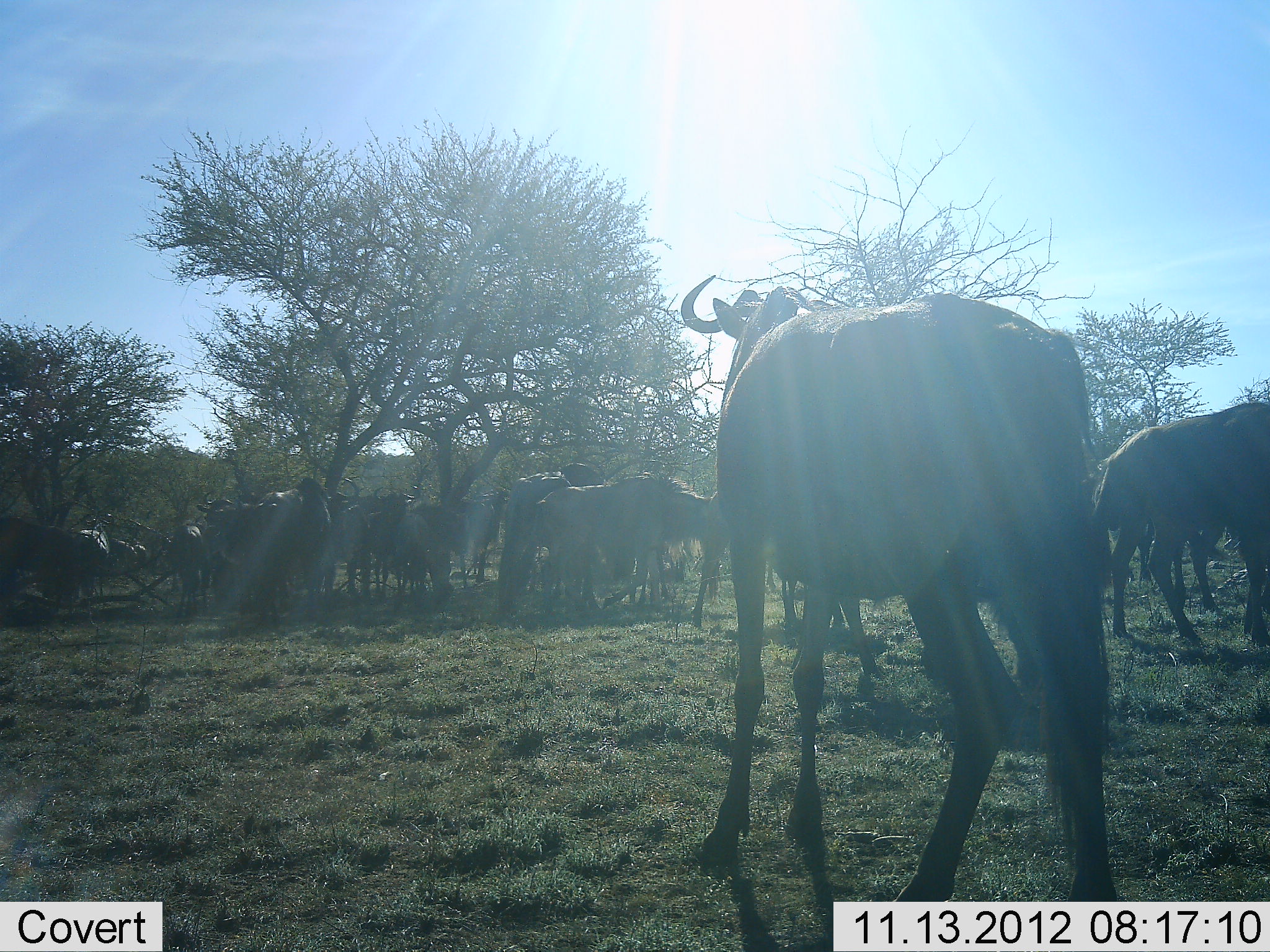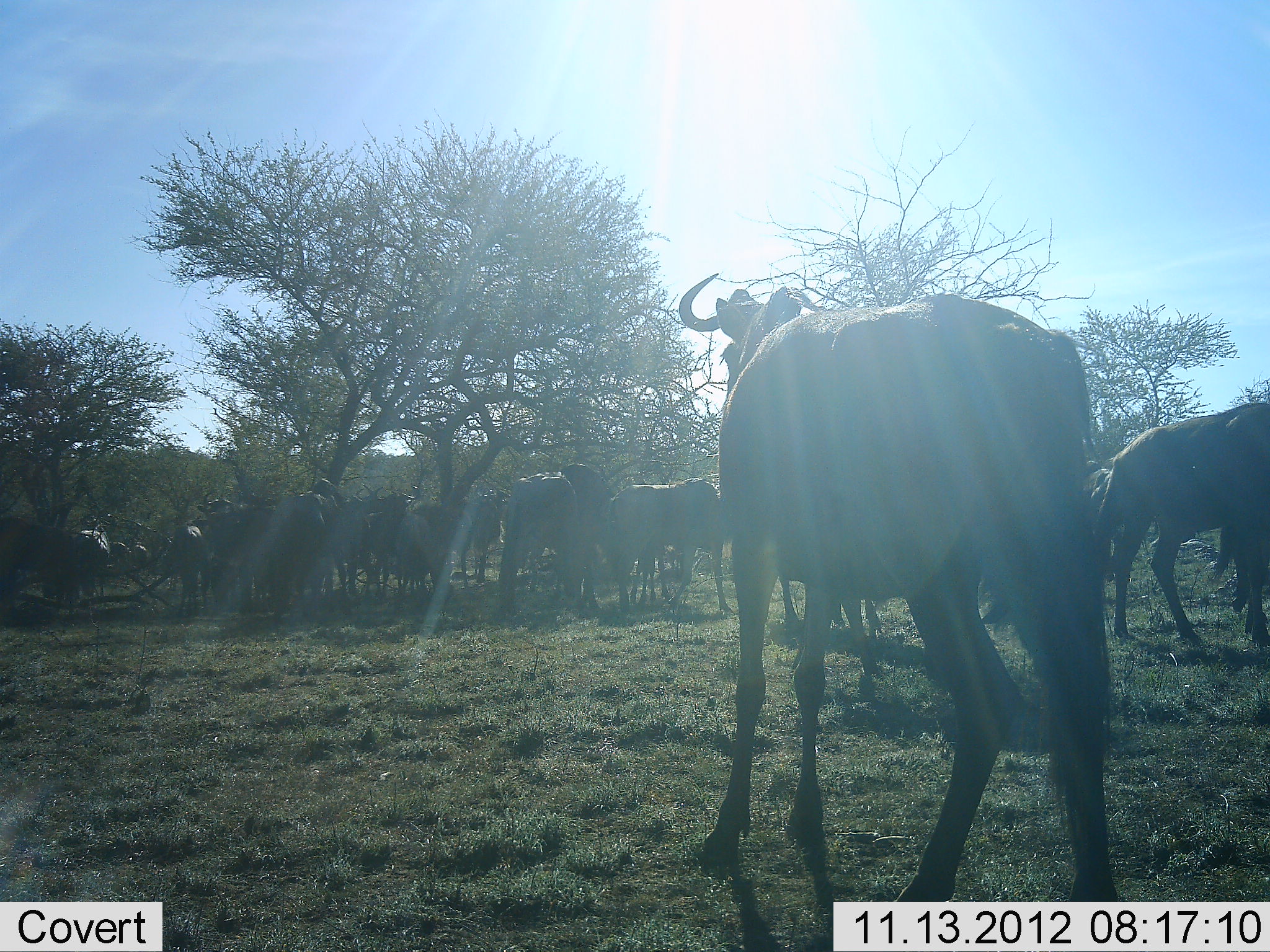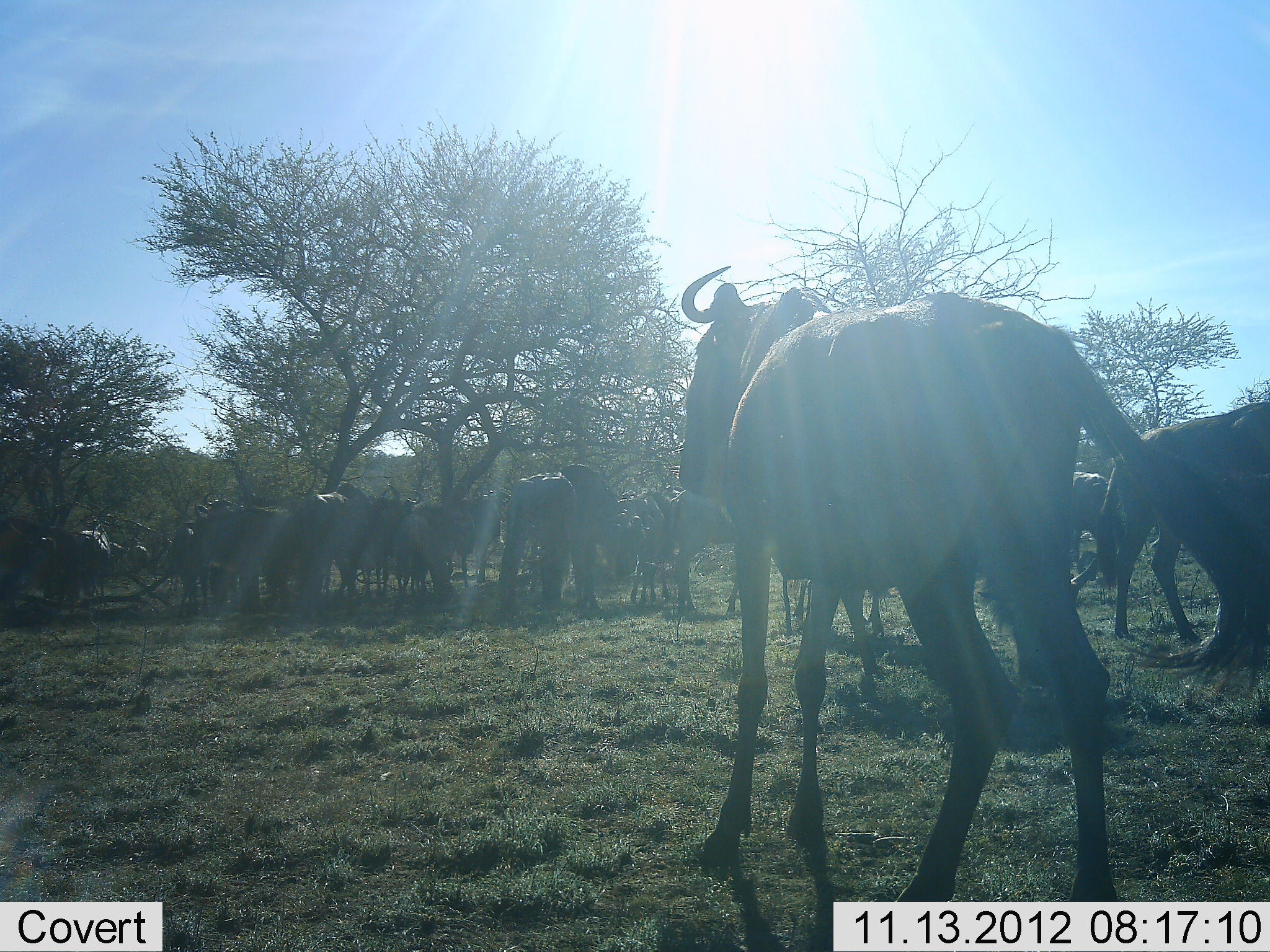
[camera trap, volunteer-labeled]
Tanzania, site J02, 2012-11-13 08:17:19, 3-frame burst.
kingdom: Animalia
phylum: Chordata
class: Mammalia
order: Artiodactyla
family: Bovidae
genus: Connochaetes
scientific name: Connochaetes taurinus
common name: blue wildebeest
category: wildebeest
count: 11-50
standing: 100%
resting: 0%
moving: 50%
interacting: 0%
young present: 0%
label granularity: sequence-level